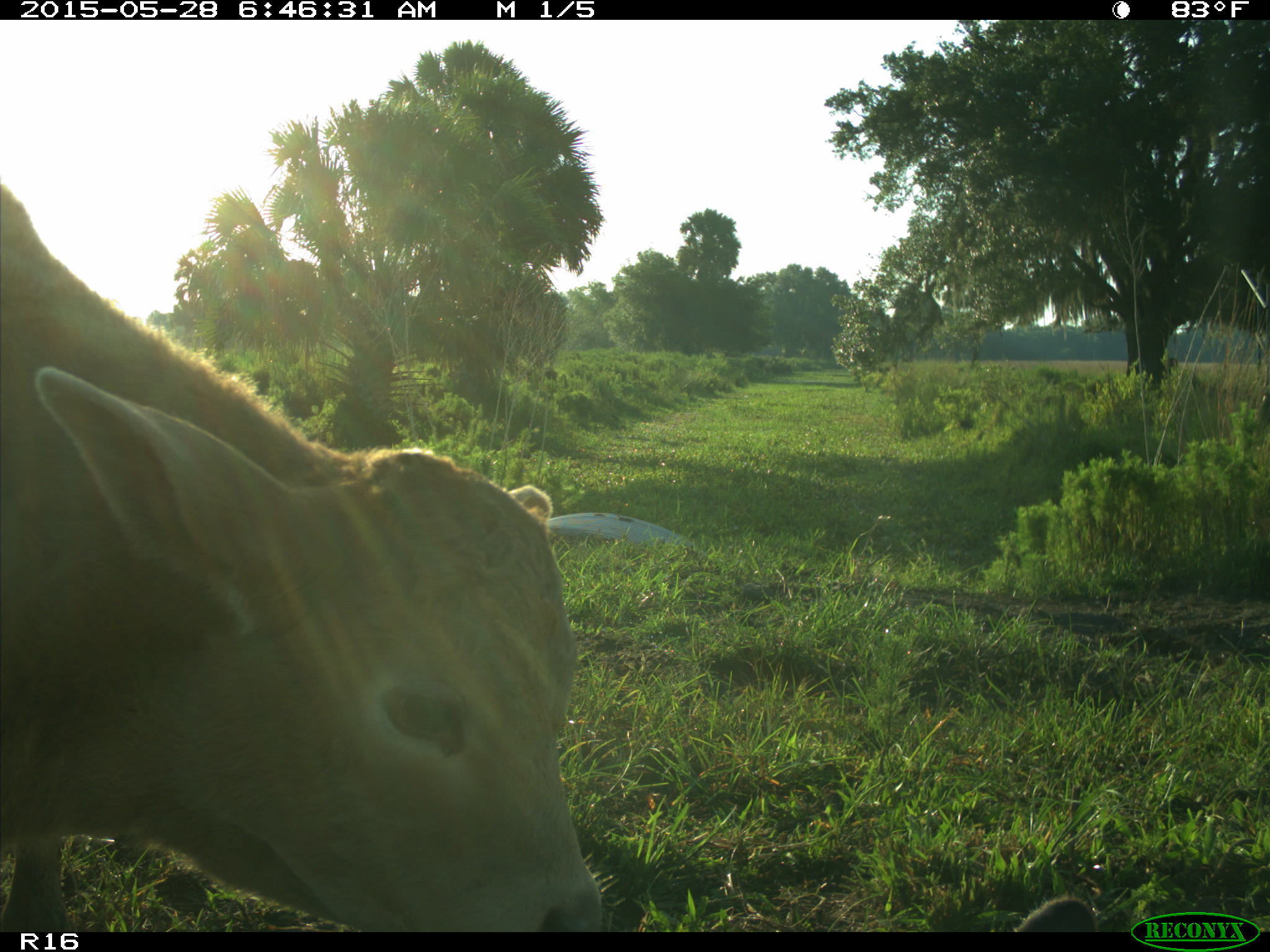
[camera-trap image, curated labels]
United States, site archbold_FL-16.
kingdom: Animalia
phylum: Chordata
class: Mammalia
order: Artiodactyla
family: Bovidae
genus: Bos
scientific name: Bos taurus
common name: domestic cow